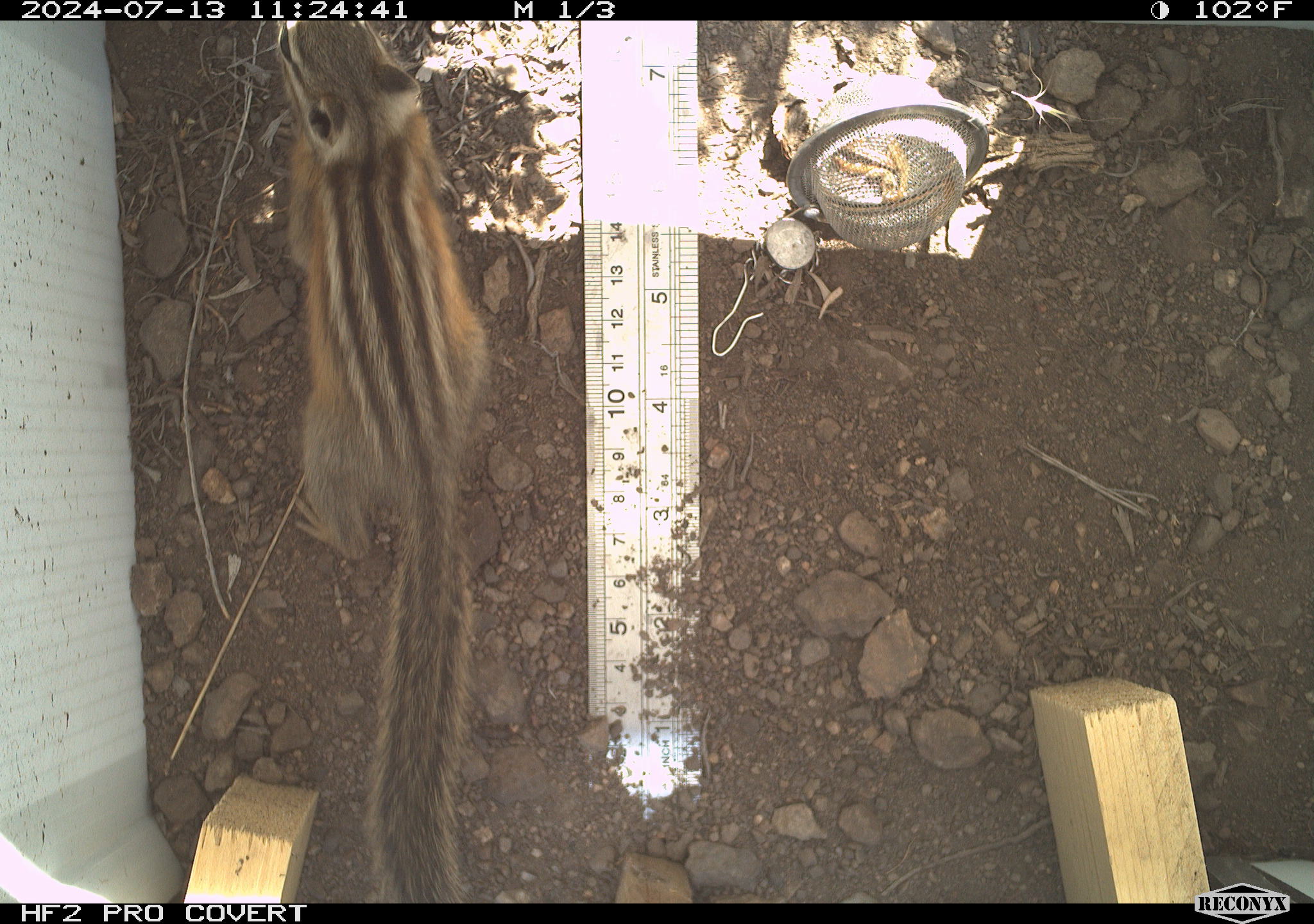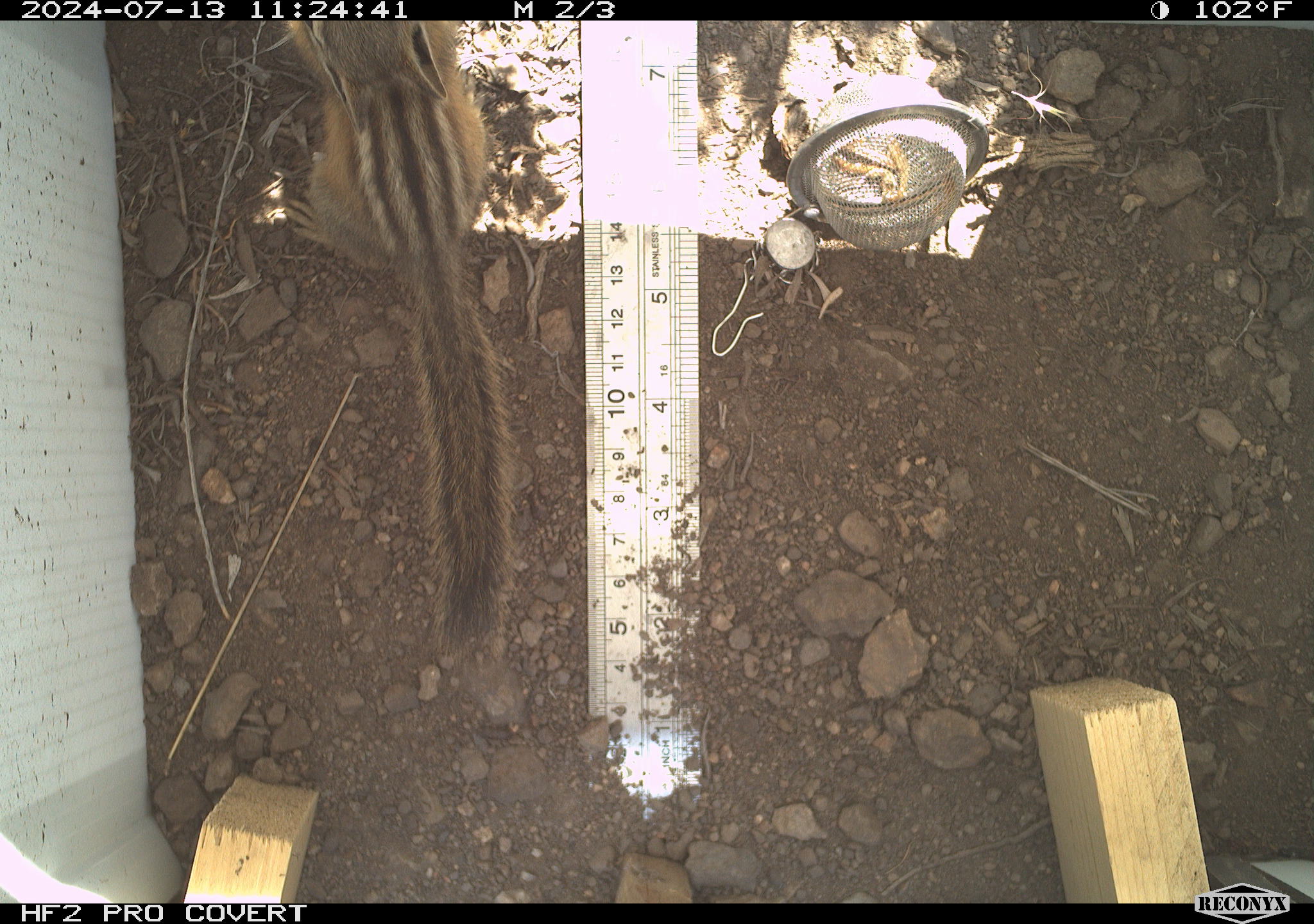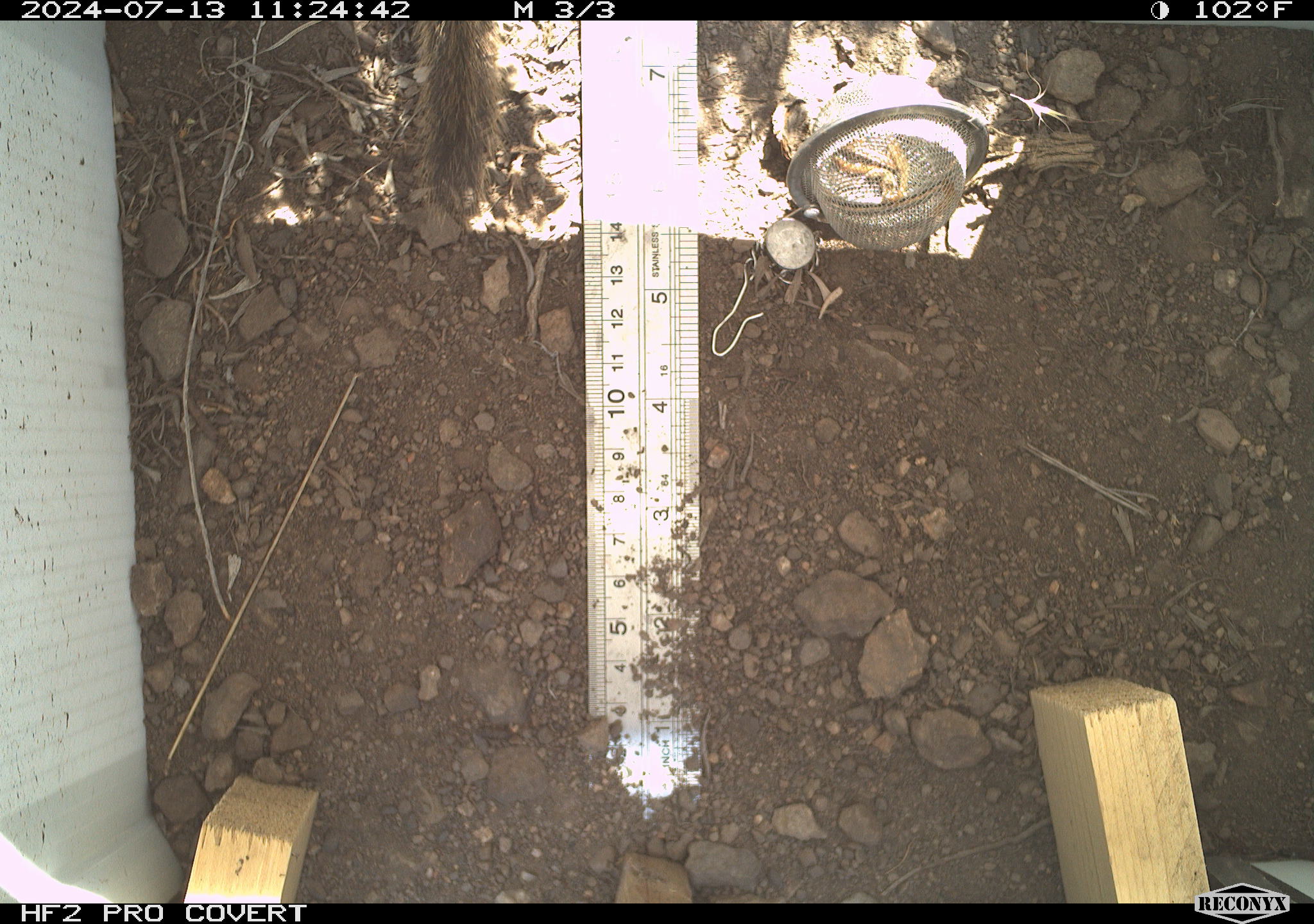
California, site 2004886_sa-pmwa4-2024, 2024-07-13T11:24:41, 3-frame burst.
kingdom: Animalia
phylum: Chordata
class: Mammalia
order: Rodentia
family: Sciuridae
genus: Neotamias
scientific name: Neotamias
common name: western chipmunks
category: neotamias species